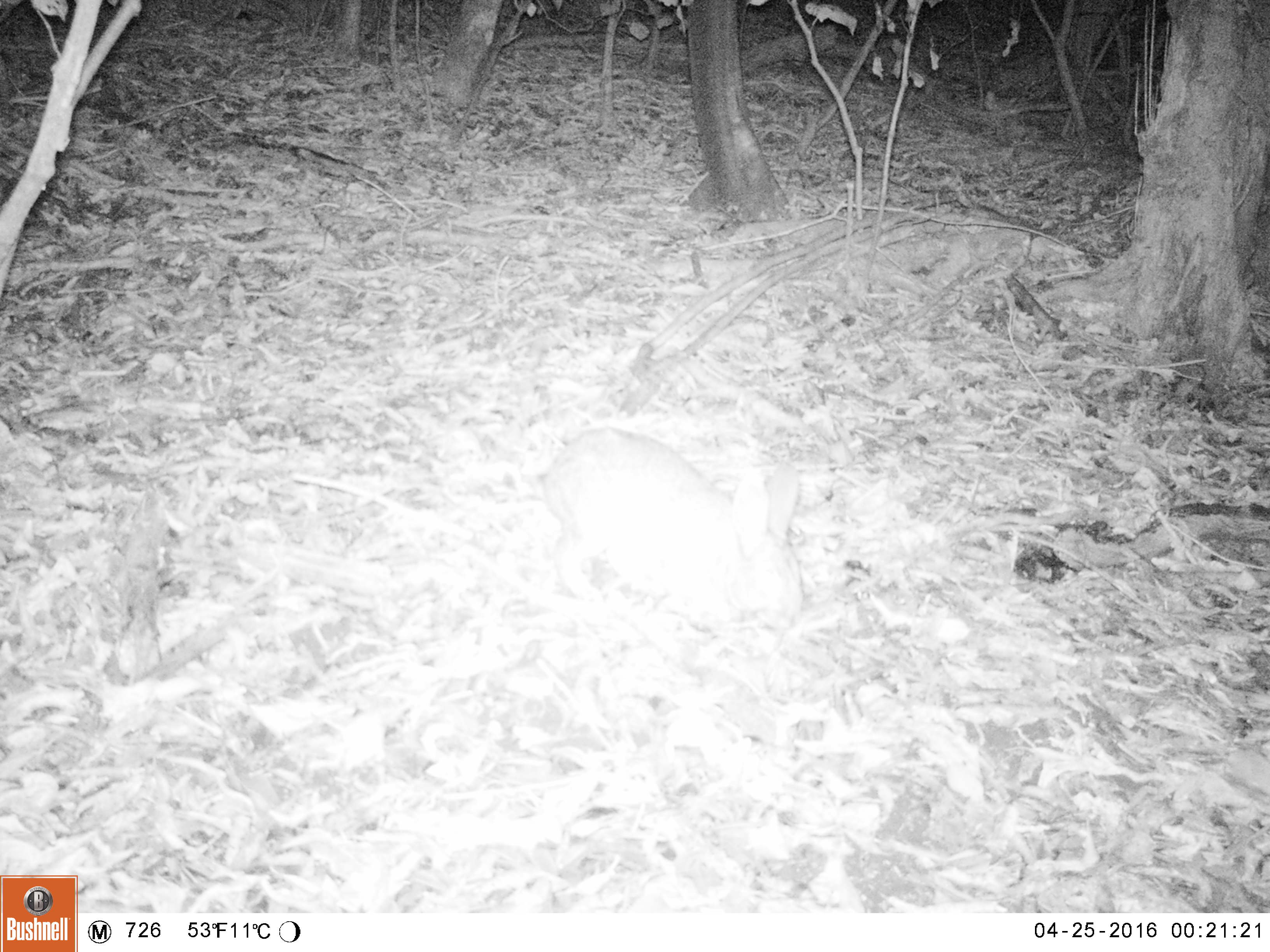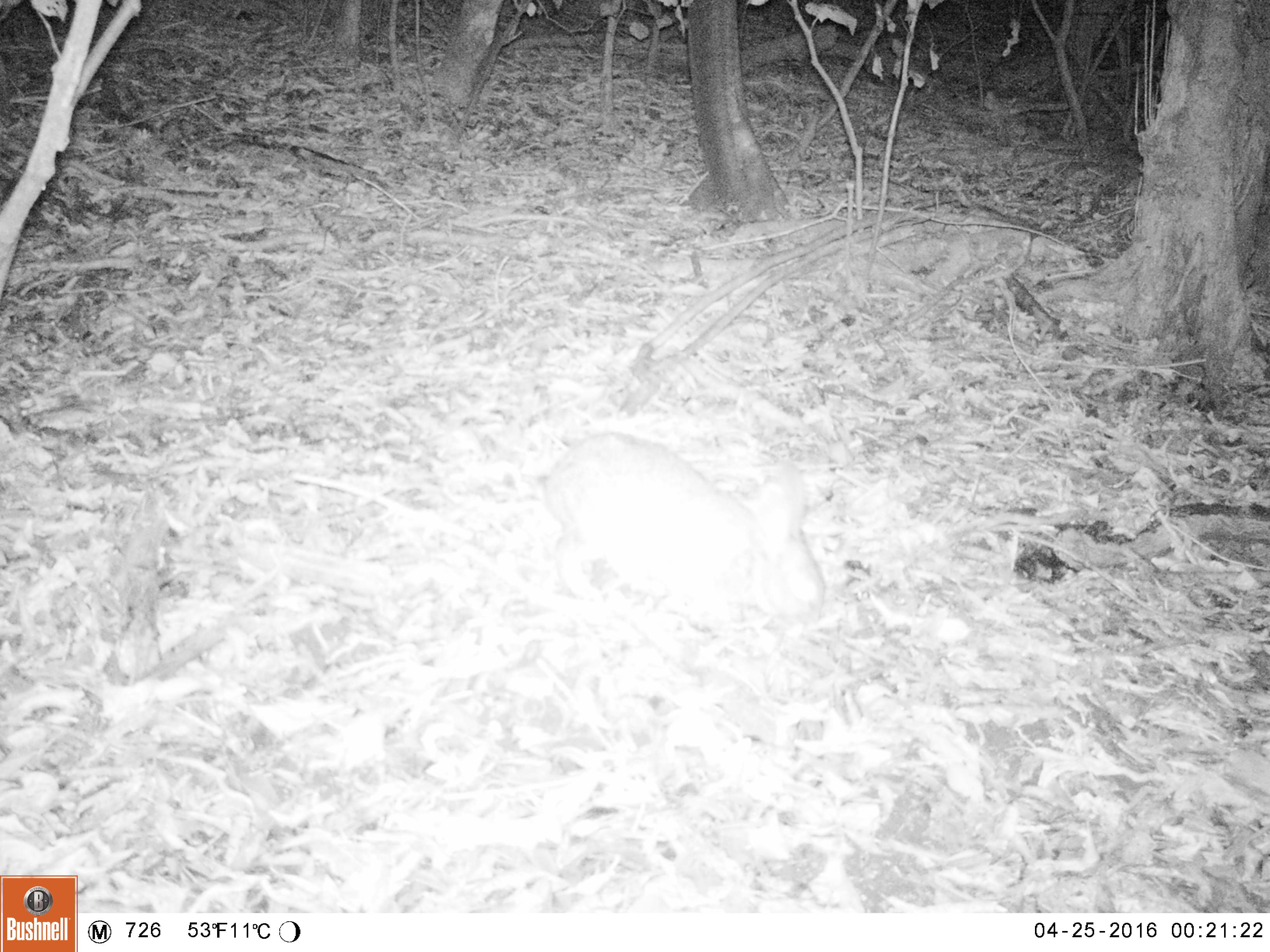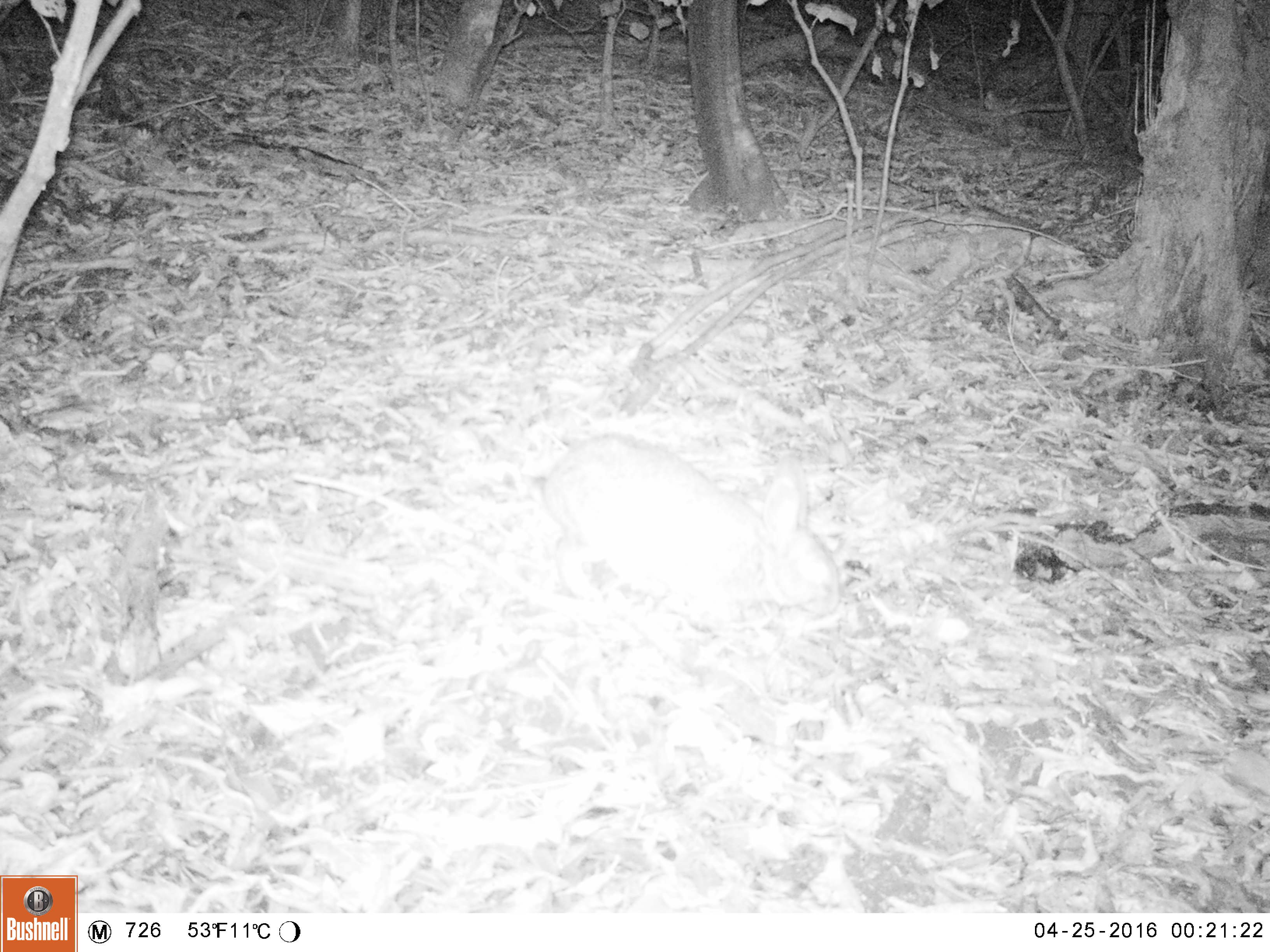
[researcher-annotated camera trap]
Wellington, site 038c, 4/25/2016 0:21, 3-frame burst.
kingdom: Animalia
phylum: Chordata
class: Mammalia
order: Lagomorpha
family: Leporidae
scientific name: Leporidae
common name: rabbit